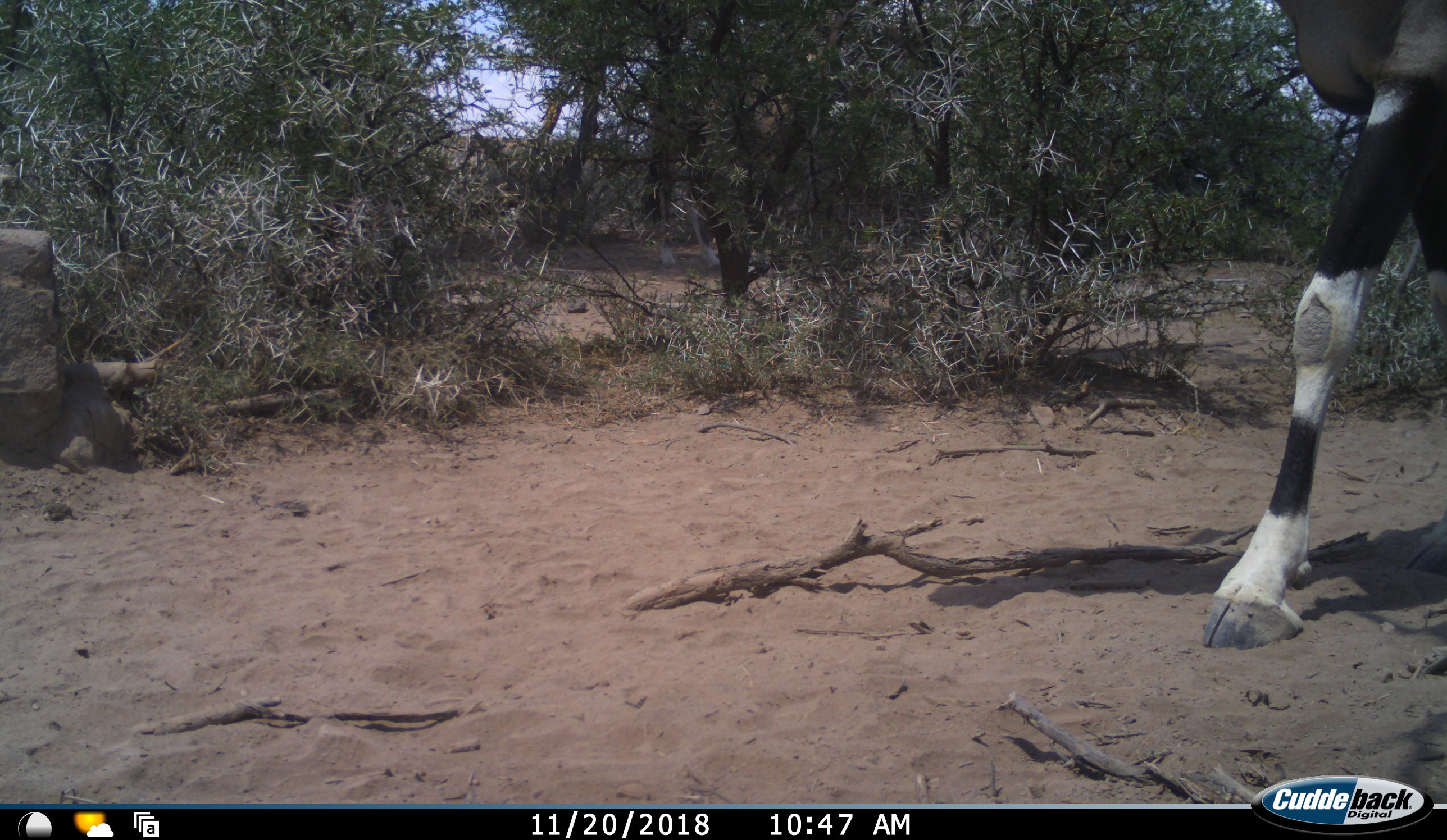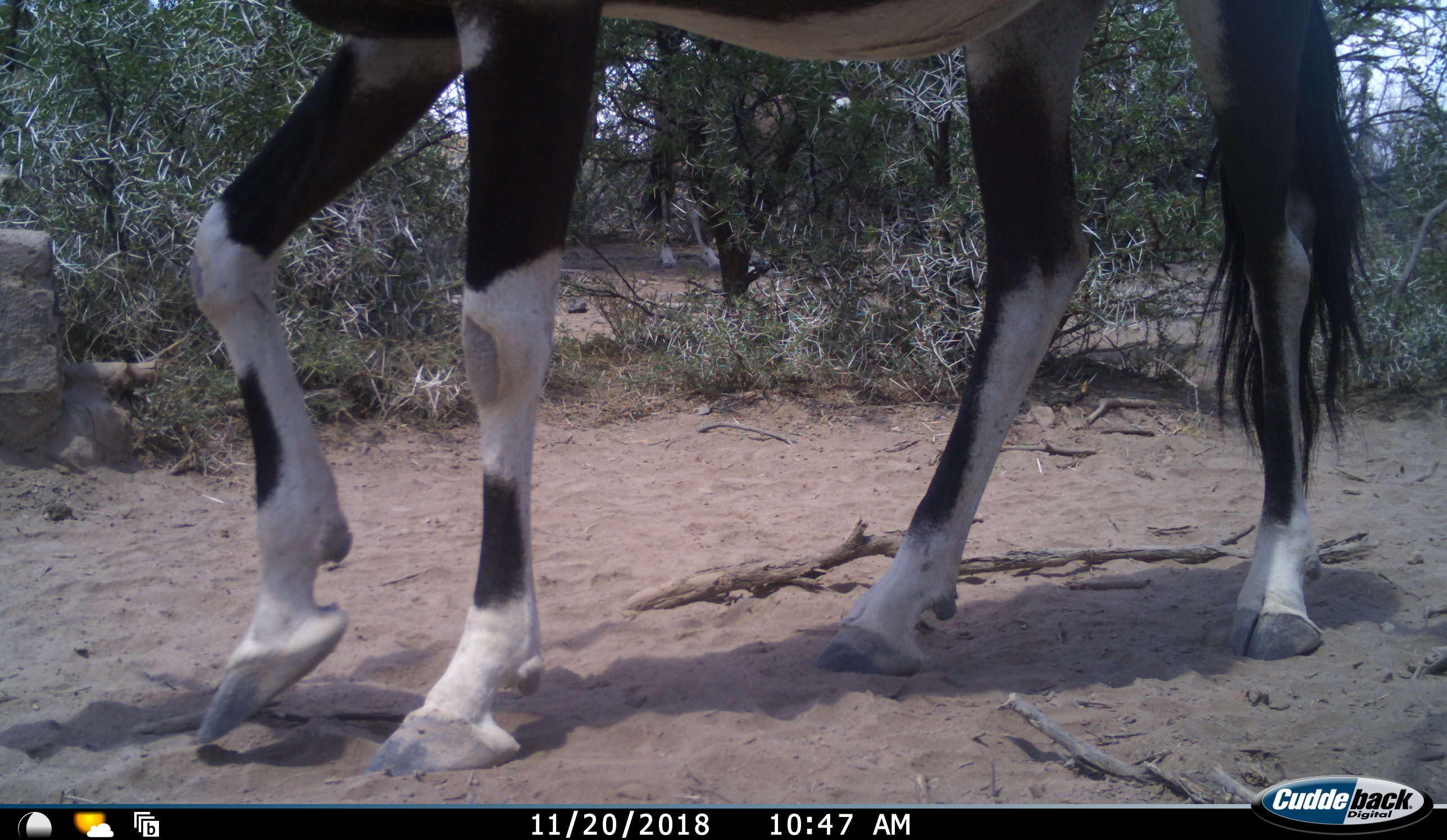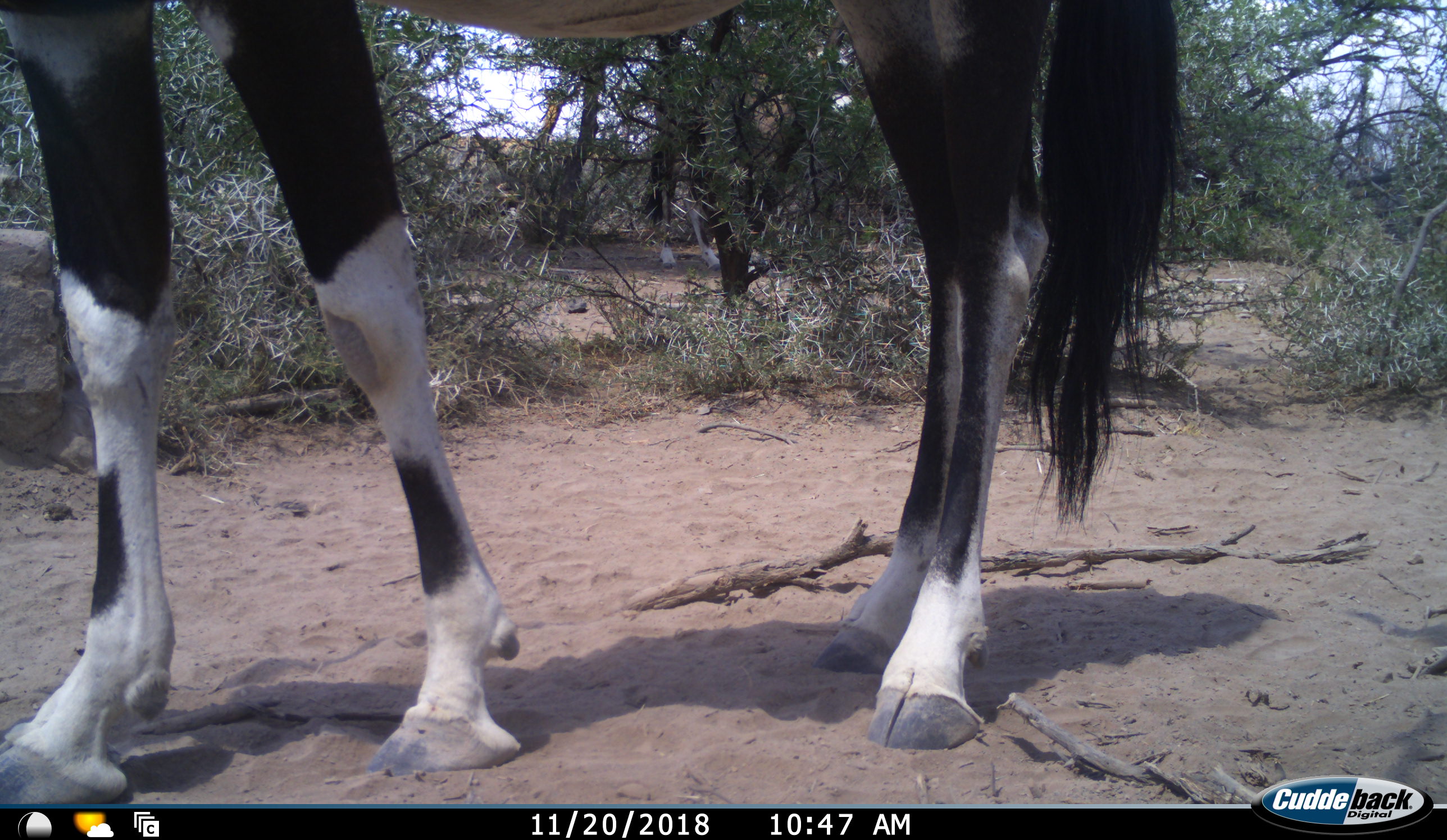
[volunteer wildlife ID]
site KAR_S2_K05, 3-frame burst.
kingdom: Animalia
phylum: Chordata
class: Mammalia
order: Artiodactyla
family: Bovidae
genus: Oryx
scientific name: Oryx gazella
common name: gemsbok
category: oryx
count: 1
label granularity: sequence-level